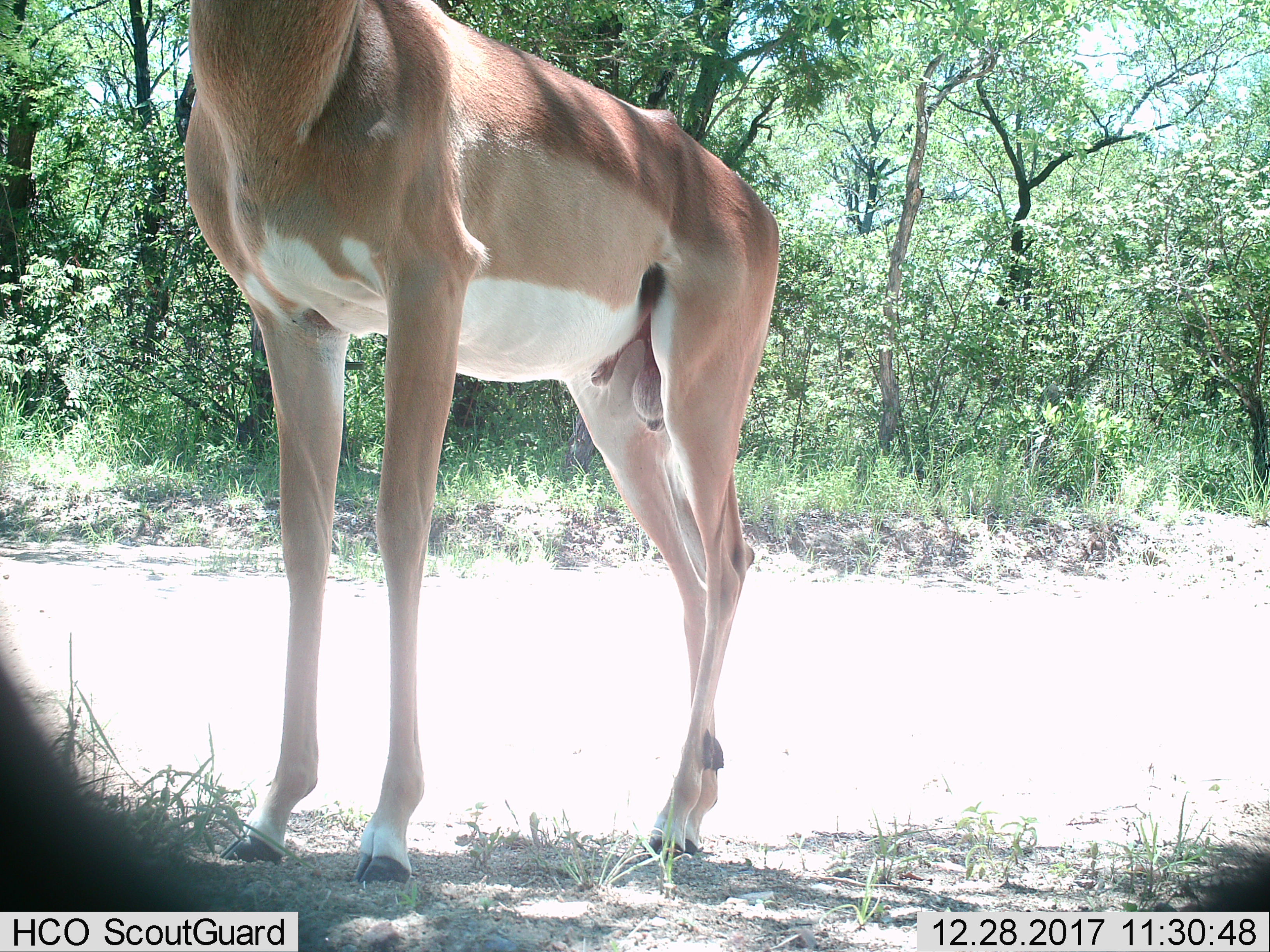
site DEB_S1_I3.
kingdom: Animalia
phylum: Chordata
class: Mammalia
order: Artiodactyla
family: Bovidae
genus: Aepyceros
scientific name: Aepyceros melampus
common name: impala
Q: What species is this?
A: Impala (Aepyceros melampus).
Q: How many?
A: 1.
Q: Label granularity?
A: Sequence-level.